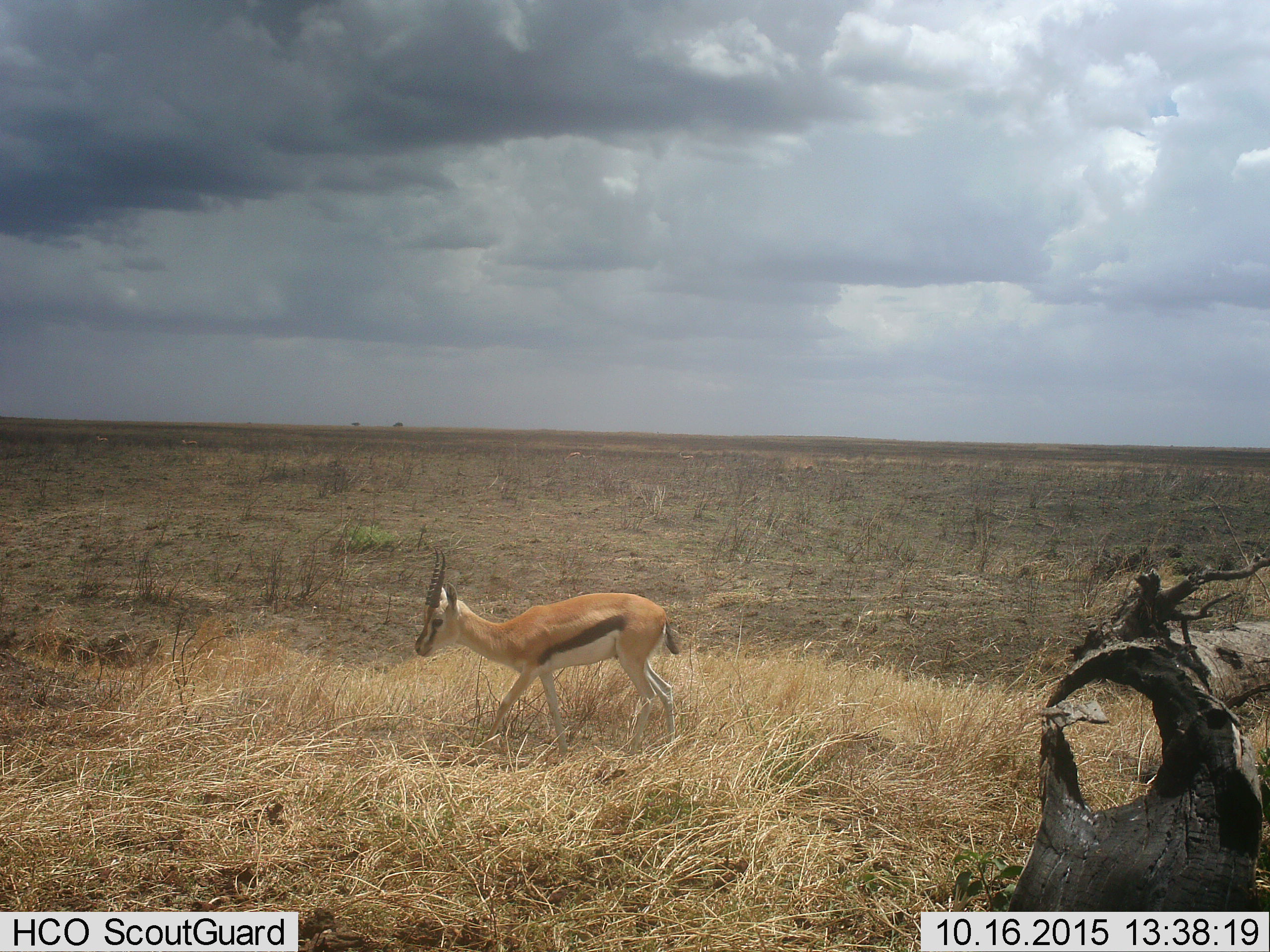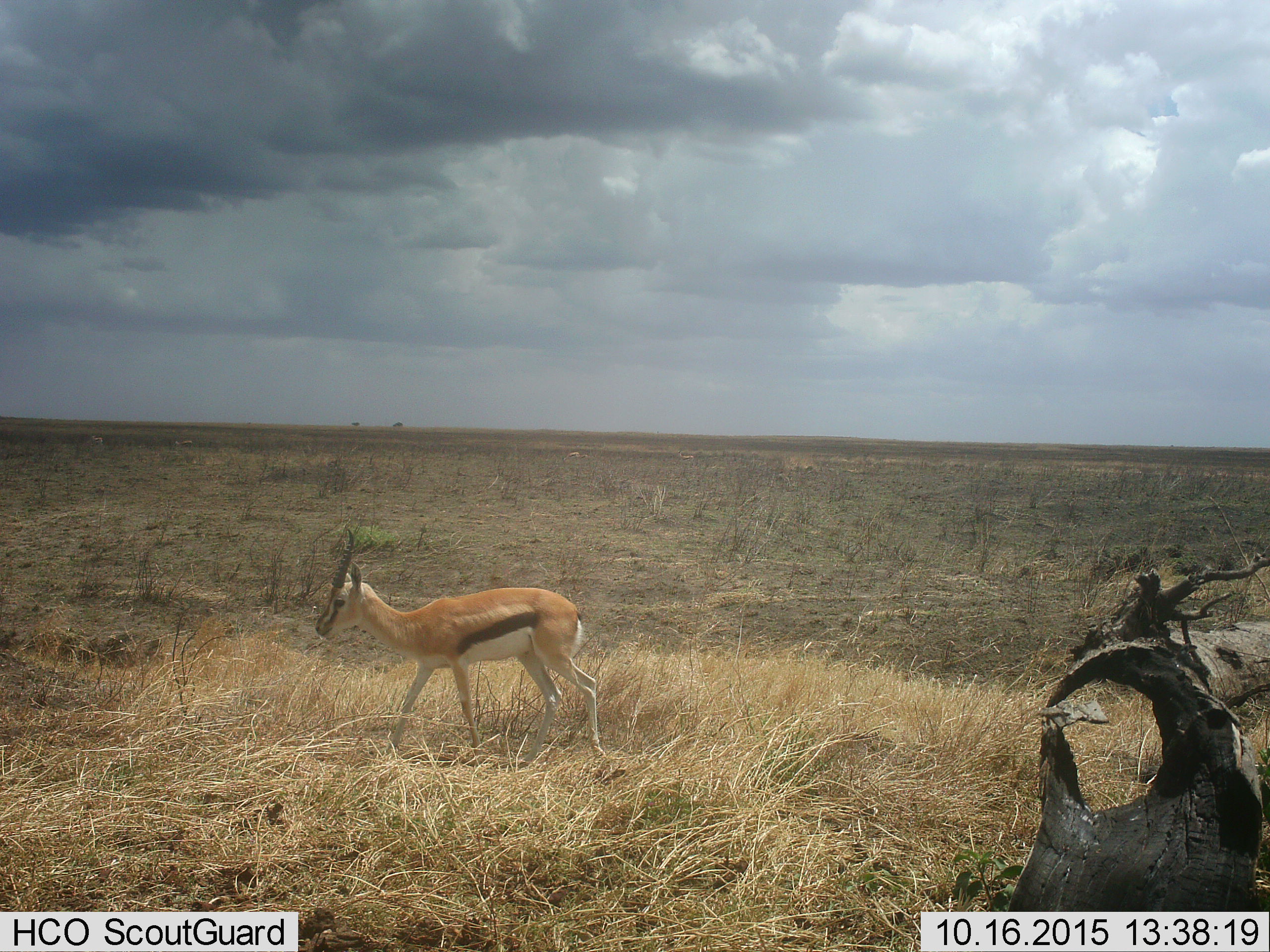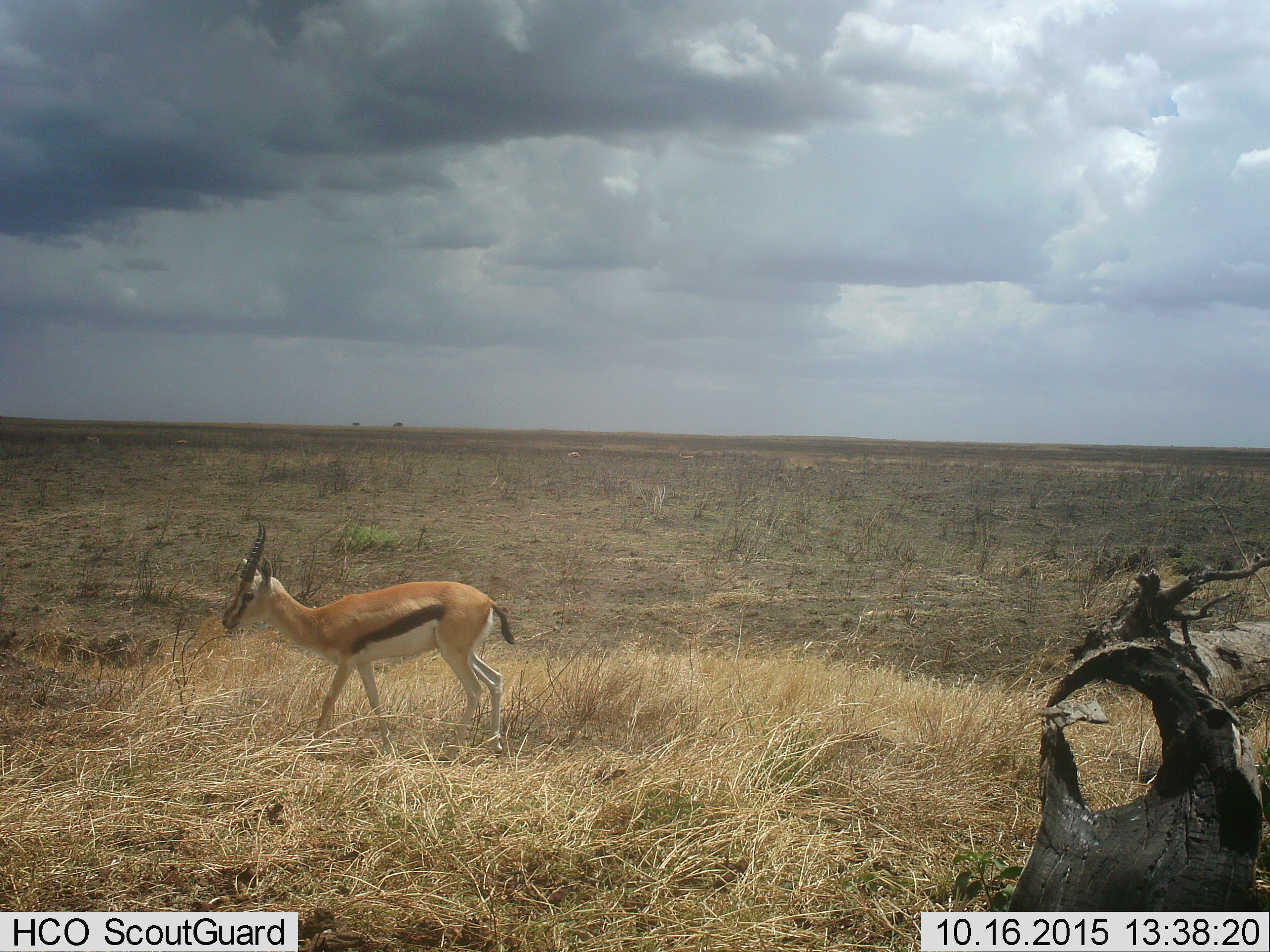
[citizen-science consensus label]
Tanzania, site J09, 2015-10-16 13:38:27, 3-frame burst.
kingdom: Animalia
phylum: Chordata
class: Mammalia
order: Artiodactyla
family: Bovidae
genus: Eudorcas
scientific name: Eudorcas thomsonii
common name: thomson's gazelle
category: gazellethomsons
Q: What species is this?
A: Gazellethomsons (thomson's gazelle) (Eudorcas thomsonii).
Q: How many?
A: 1.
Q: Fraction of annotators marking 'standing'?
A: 11%.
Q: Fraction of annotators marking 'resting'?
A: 0%.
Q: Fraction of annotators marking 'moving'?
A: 89%.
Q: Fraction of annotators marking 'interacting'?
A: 0%.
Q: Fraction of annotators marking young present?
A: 0%.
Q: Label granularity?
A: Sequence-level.